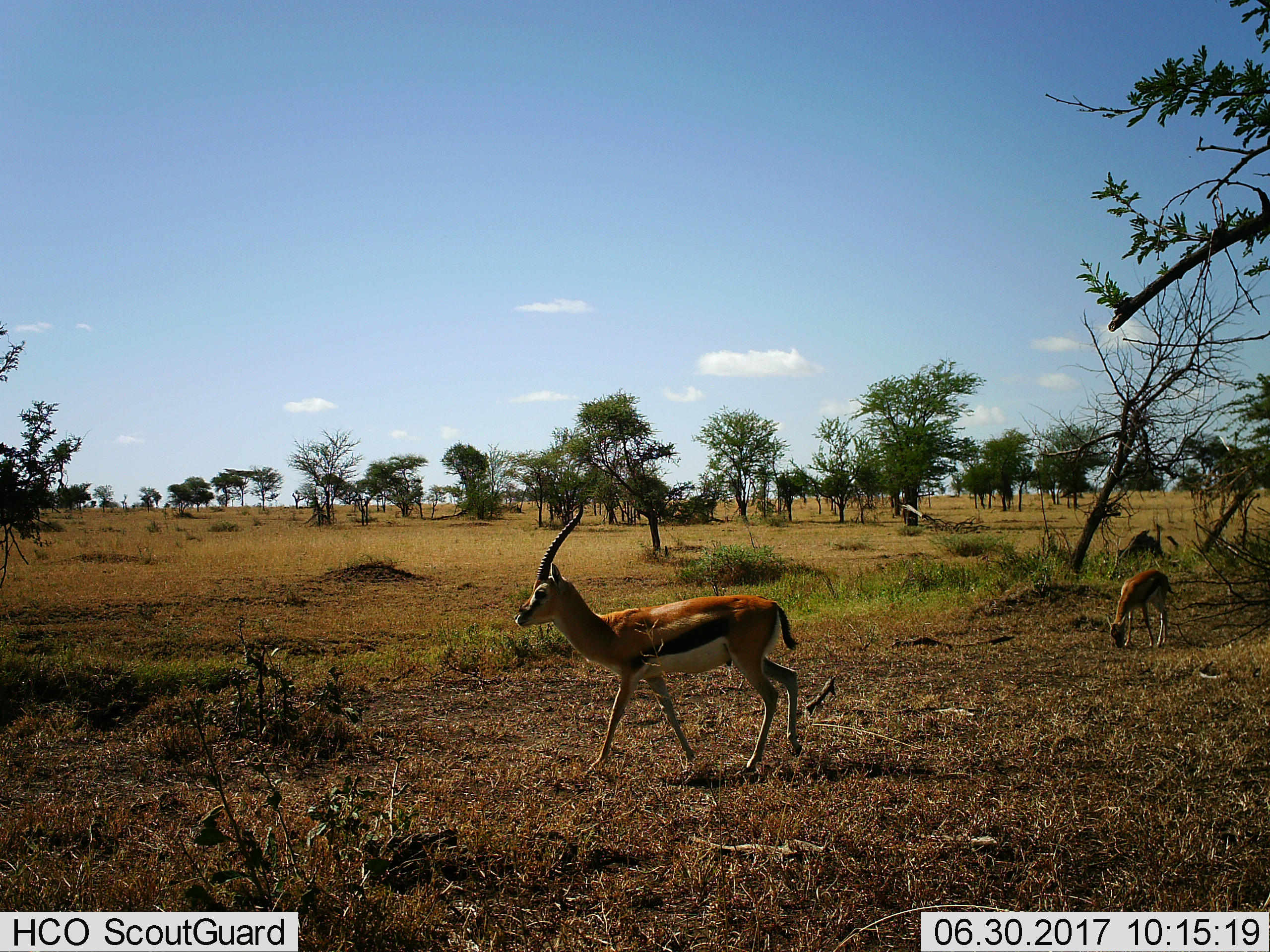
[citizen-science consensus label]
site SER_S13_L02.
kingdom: Animalia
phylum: Chordata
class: Mammalia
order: Artiodactyla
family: Bovidae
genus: Eudorcas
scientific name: Eudorcas thomsonii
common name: thomson's gazelle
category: gazellethomsons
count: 2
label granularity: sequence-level